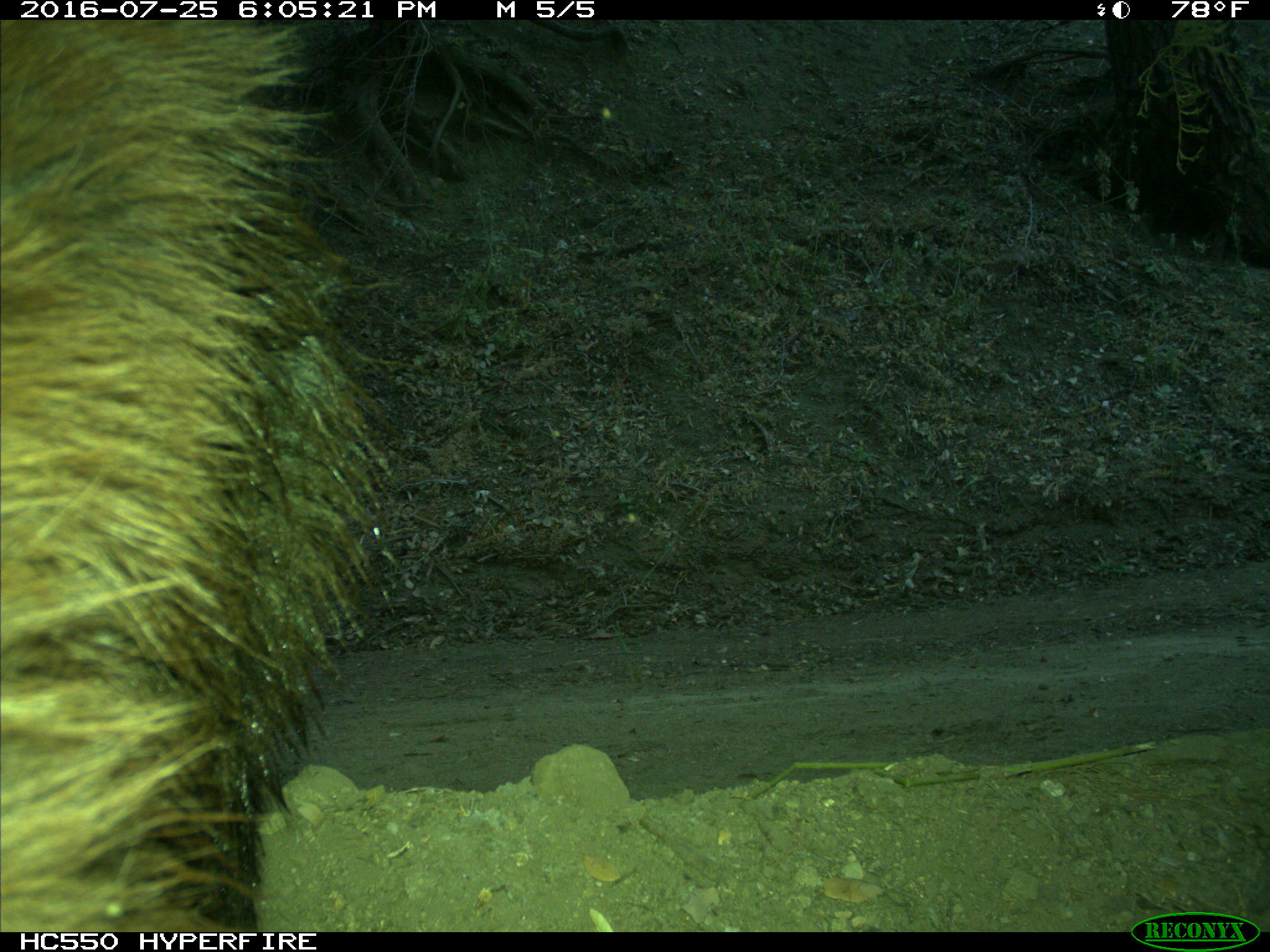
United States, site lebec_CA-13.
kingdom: Animalia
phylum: Chordata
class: Mammalia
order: Carnivora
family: Ursidae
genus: Ursus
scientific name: Ursus americanus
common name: american black bear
Ursus americanus (american black bear).